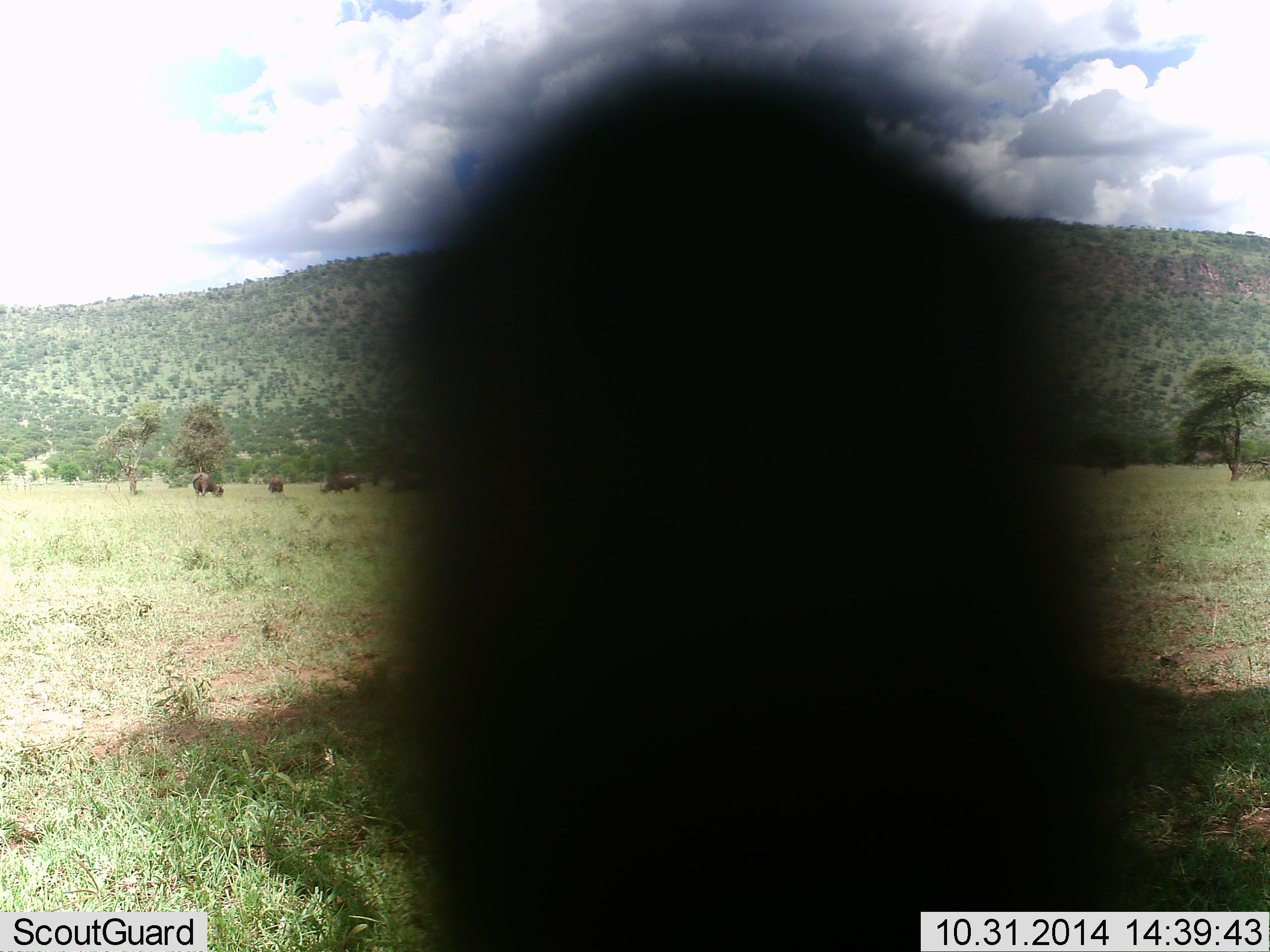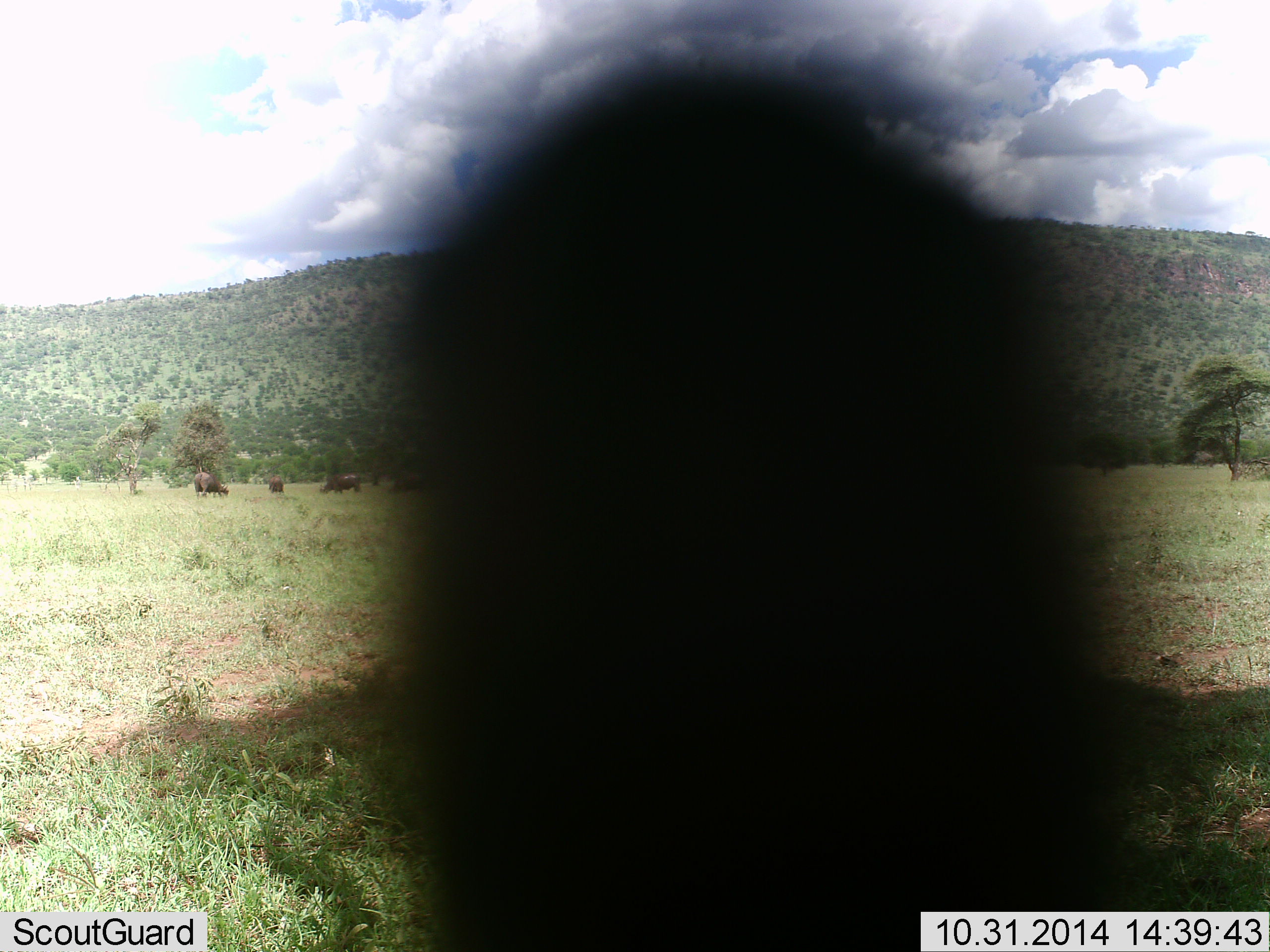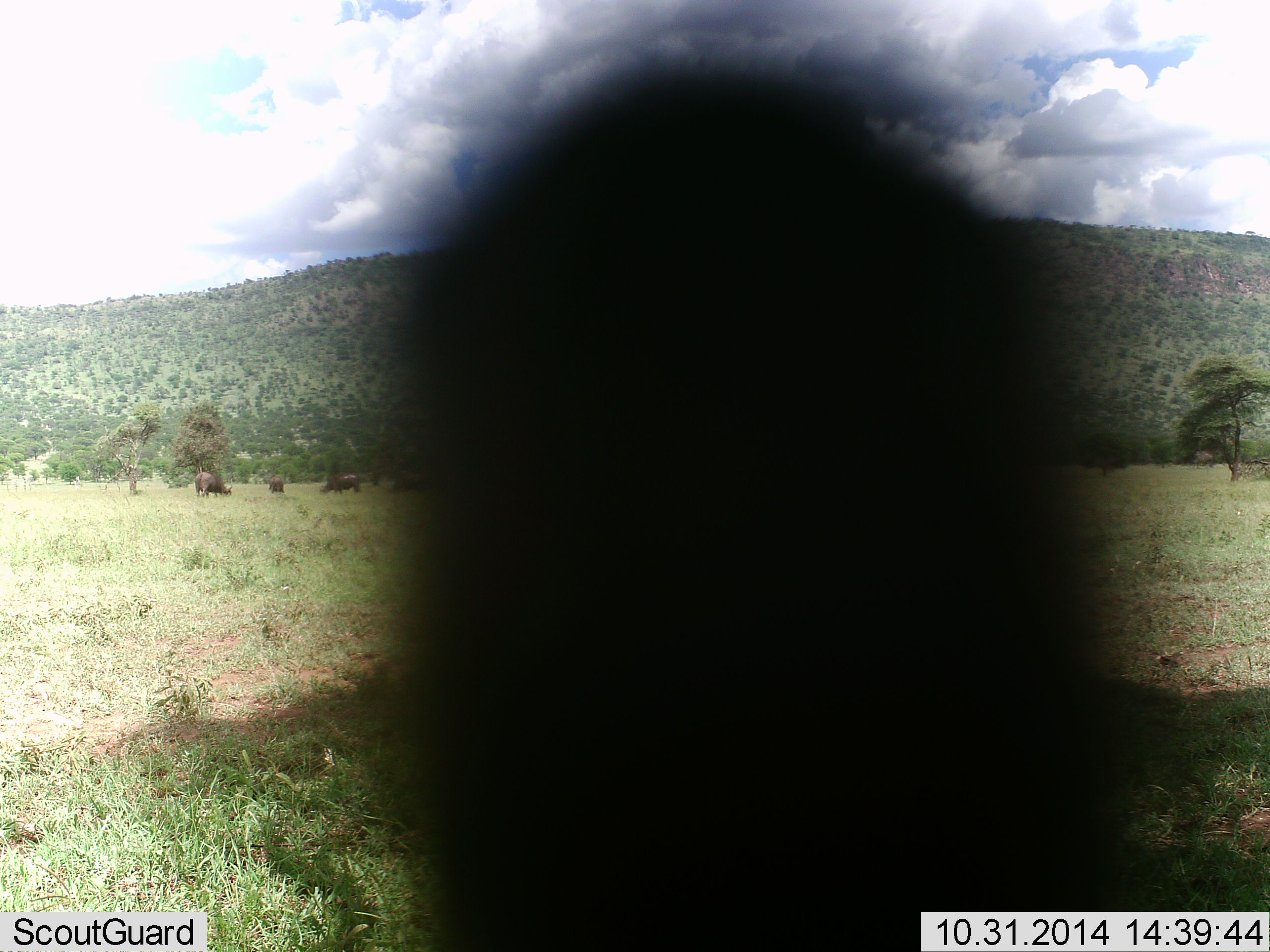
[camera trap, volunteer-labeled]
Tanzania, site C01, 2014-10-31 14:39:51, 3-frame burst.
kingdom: Animalia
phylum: Chordata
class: Mammalia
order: Artiodactyla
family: Bovidae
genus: Syncerus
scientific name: Syncerus caffer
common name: cape buffalo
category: buffalo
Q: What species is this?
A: Buffalo (cape buffalo) (Syncerus caffer).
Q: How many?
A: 4.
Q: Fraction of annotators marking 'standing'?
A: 33%.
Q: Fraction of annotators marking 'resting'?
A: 17%.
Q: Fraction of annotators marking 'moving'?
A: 17%.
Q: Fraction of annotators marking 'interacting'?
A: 0%.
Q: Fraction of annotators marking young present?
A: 0%.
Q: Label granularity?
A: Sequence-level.